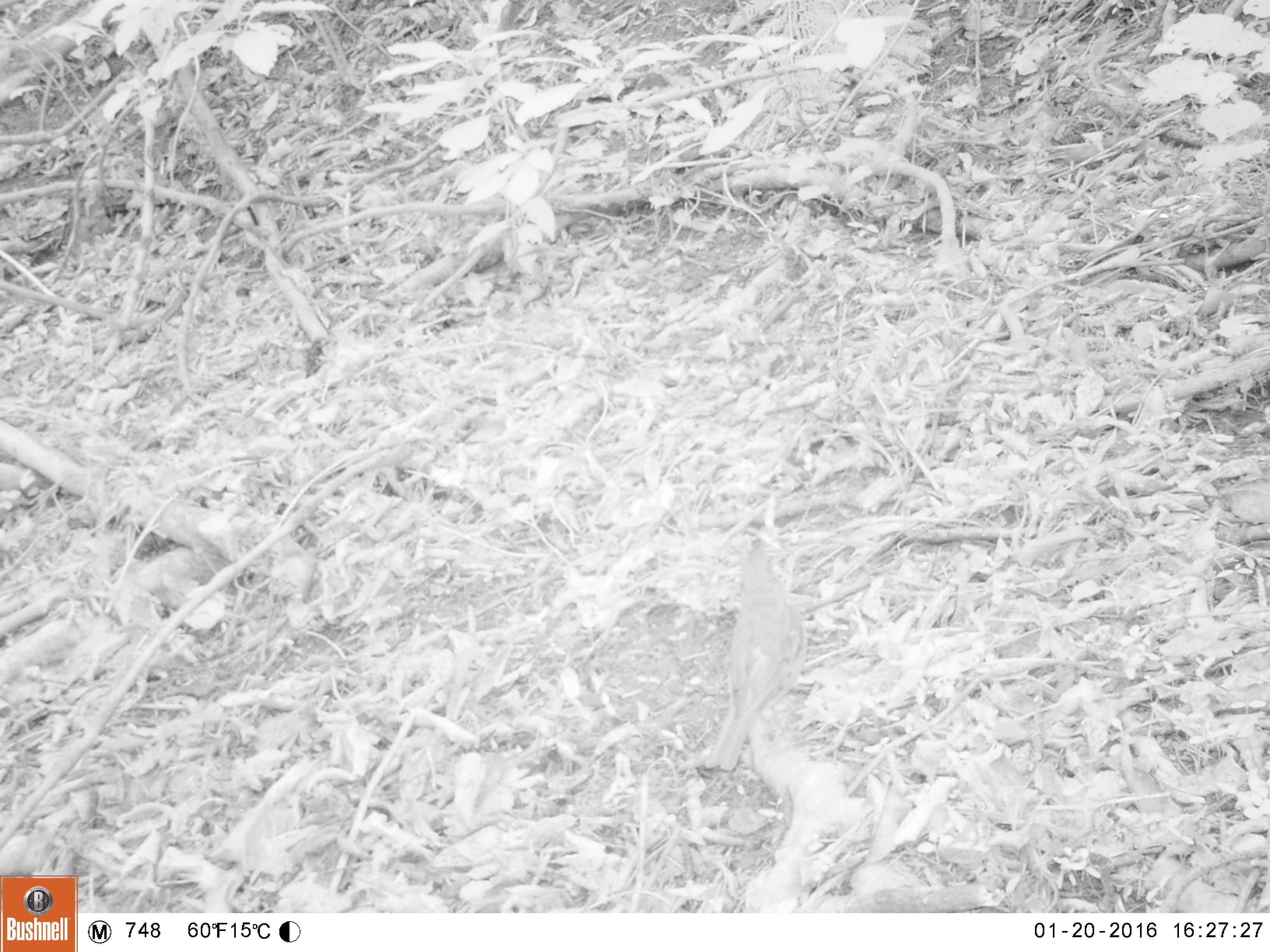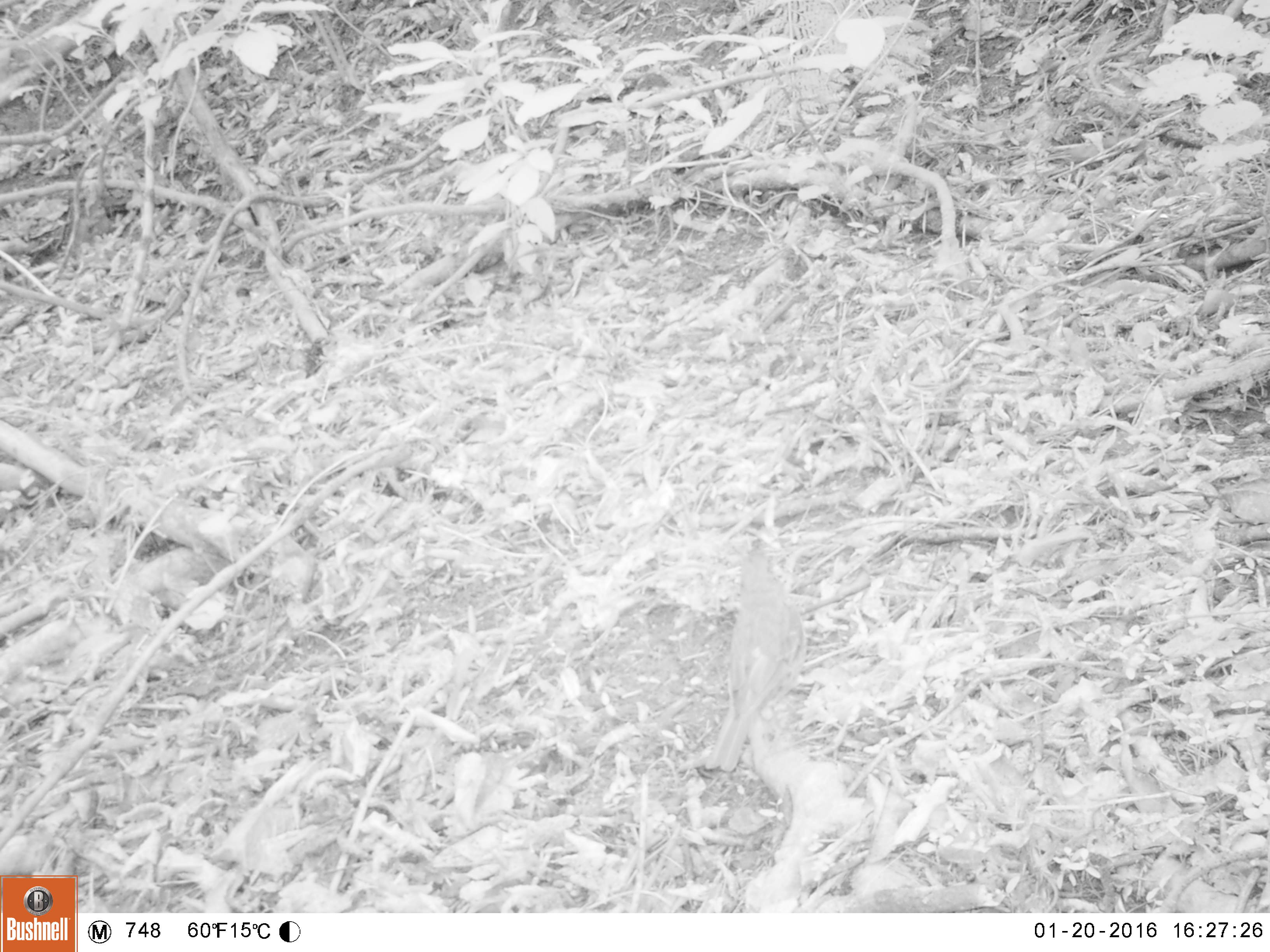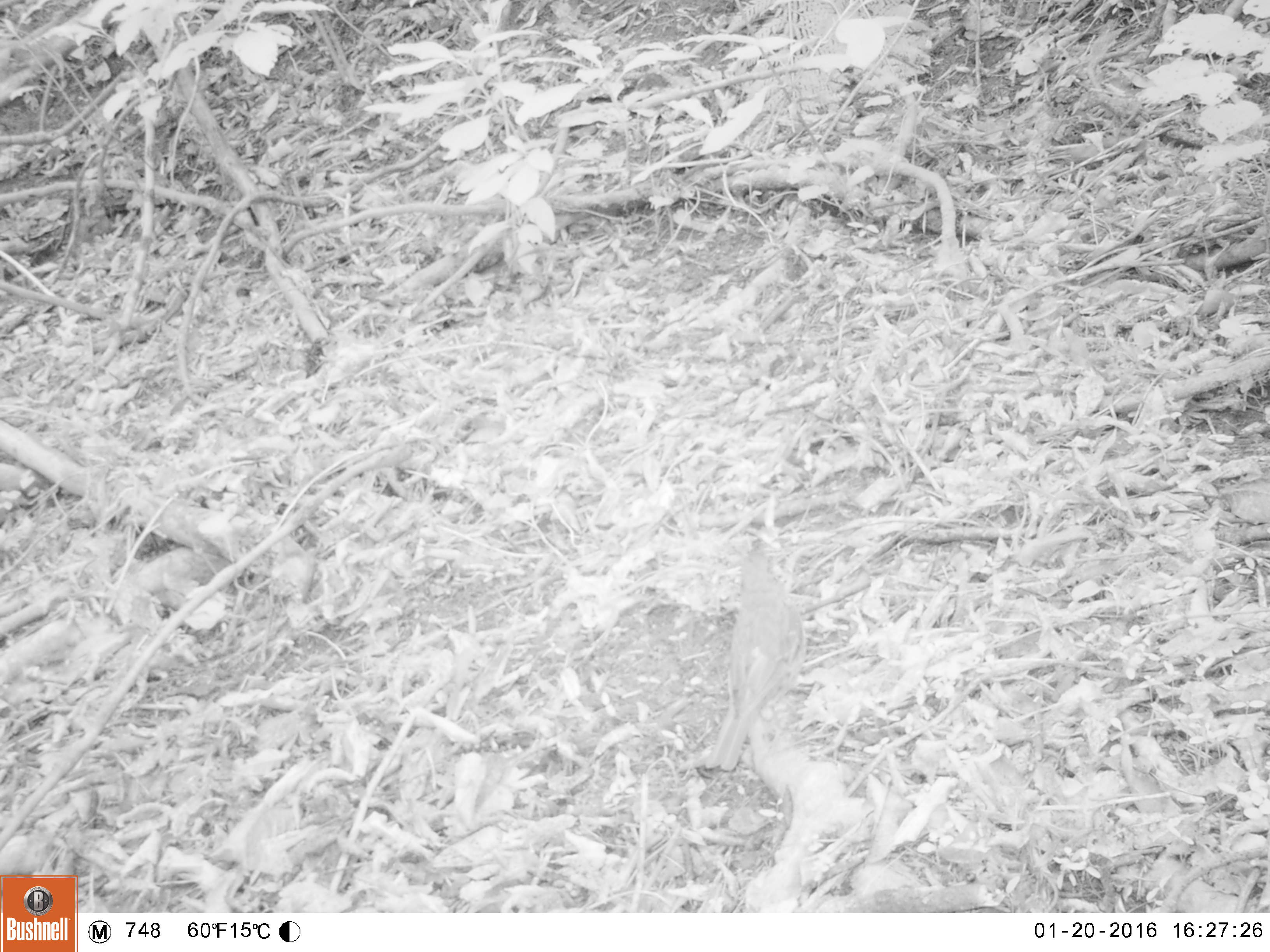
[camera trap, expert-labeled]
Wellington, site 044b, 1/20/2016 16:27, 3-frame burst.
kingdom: Animalia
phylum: Chordata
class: Aves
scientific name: Aves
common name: bird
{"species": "bird (Aves)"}